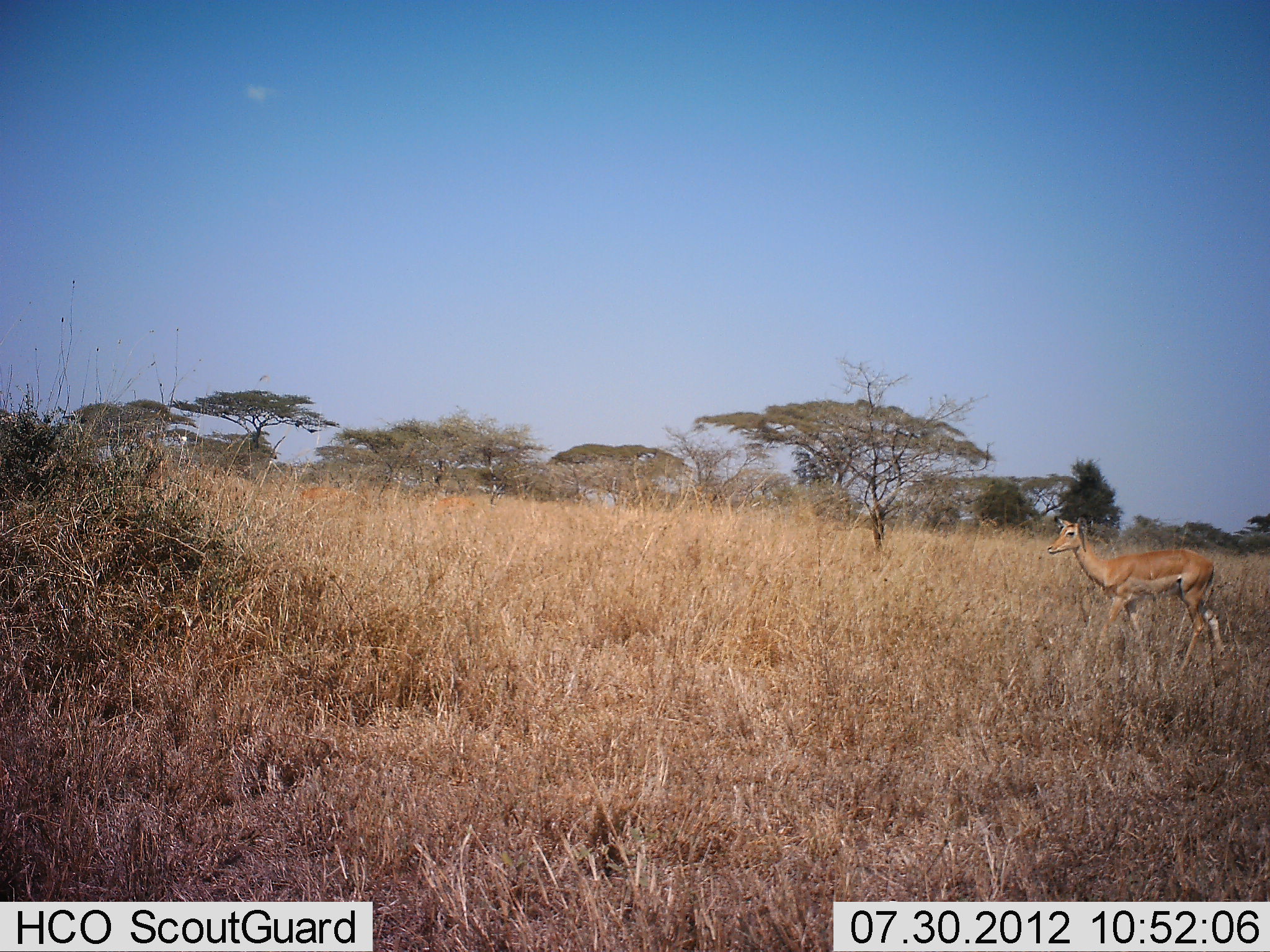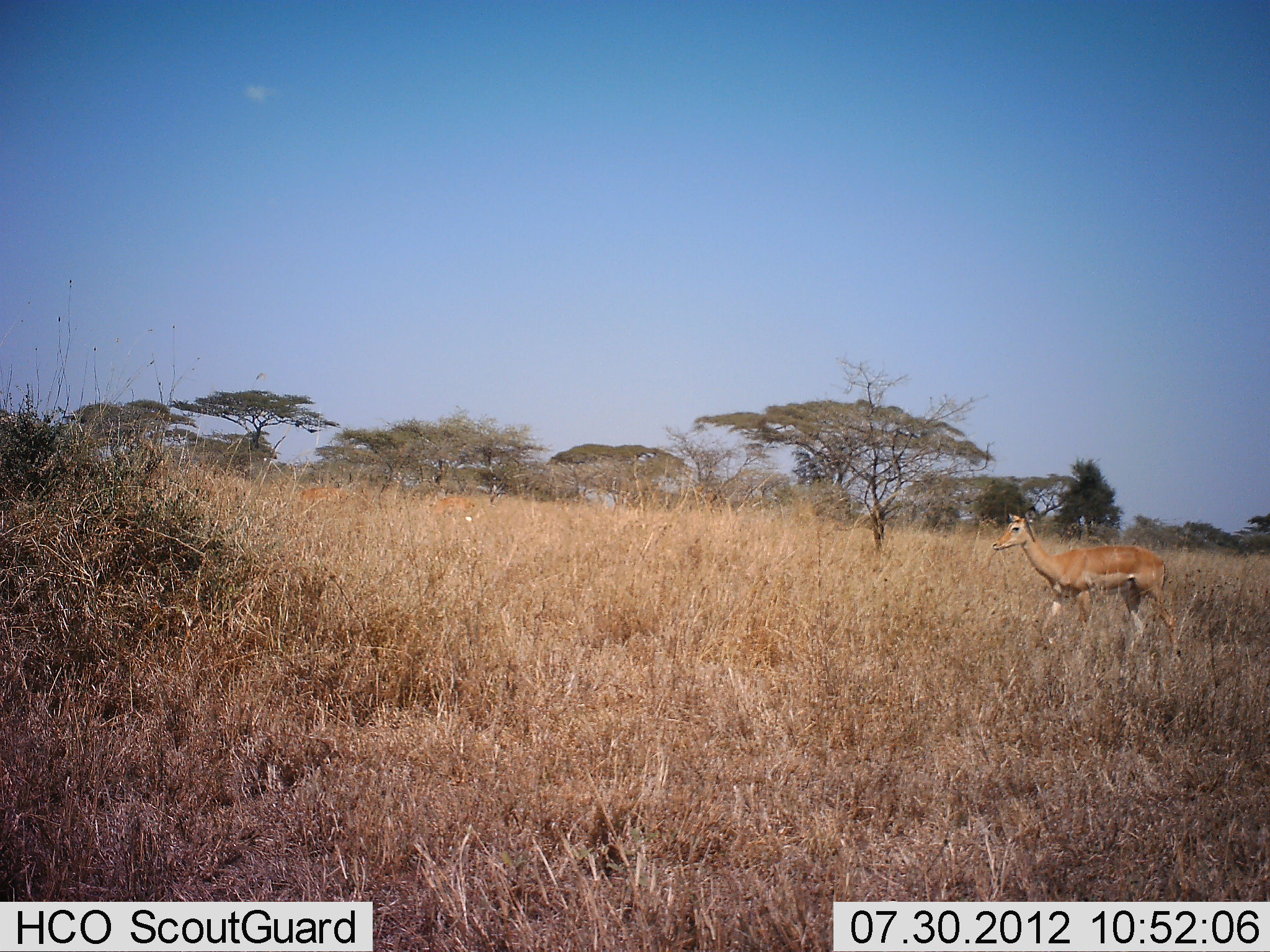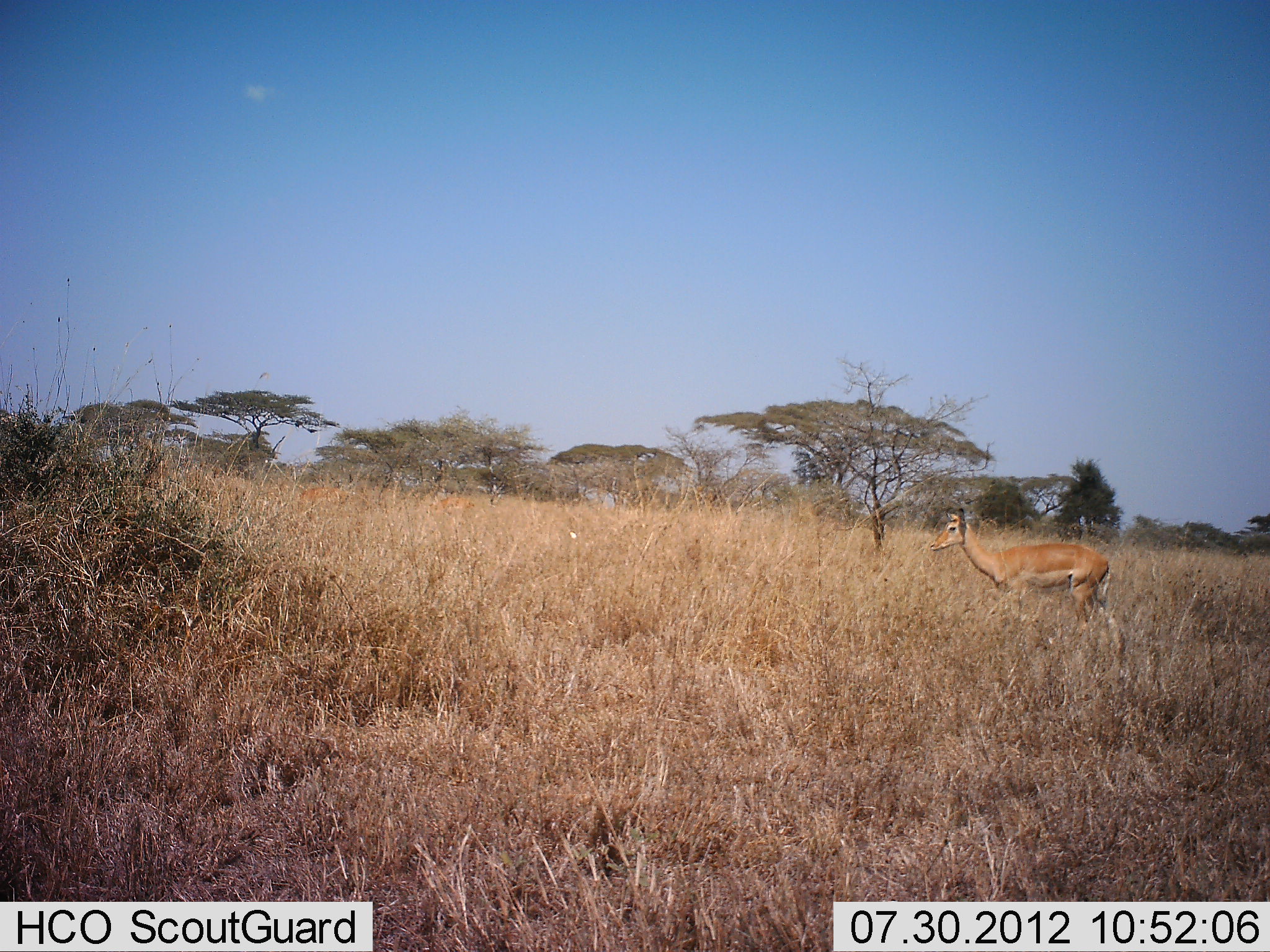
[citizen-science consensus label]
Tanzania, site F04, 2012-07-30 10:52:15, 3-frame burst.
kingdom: Animalia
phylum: Chordata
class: Mammalia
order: Artiodactyla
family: Bovidae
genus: Aepyceros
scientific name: Aepyceros melampus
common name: impala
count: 1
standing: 20%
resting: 0%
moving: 90%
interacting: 0%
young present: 0%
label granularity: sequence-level